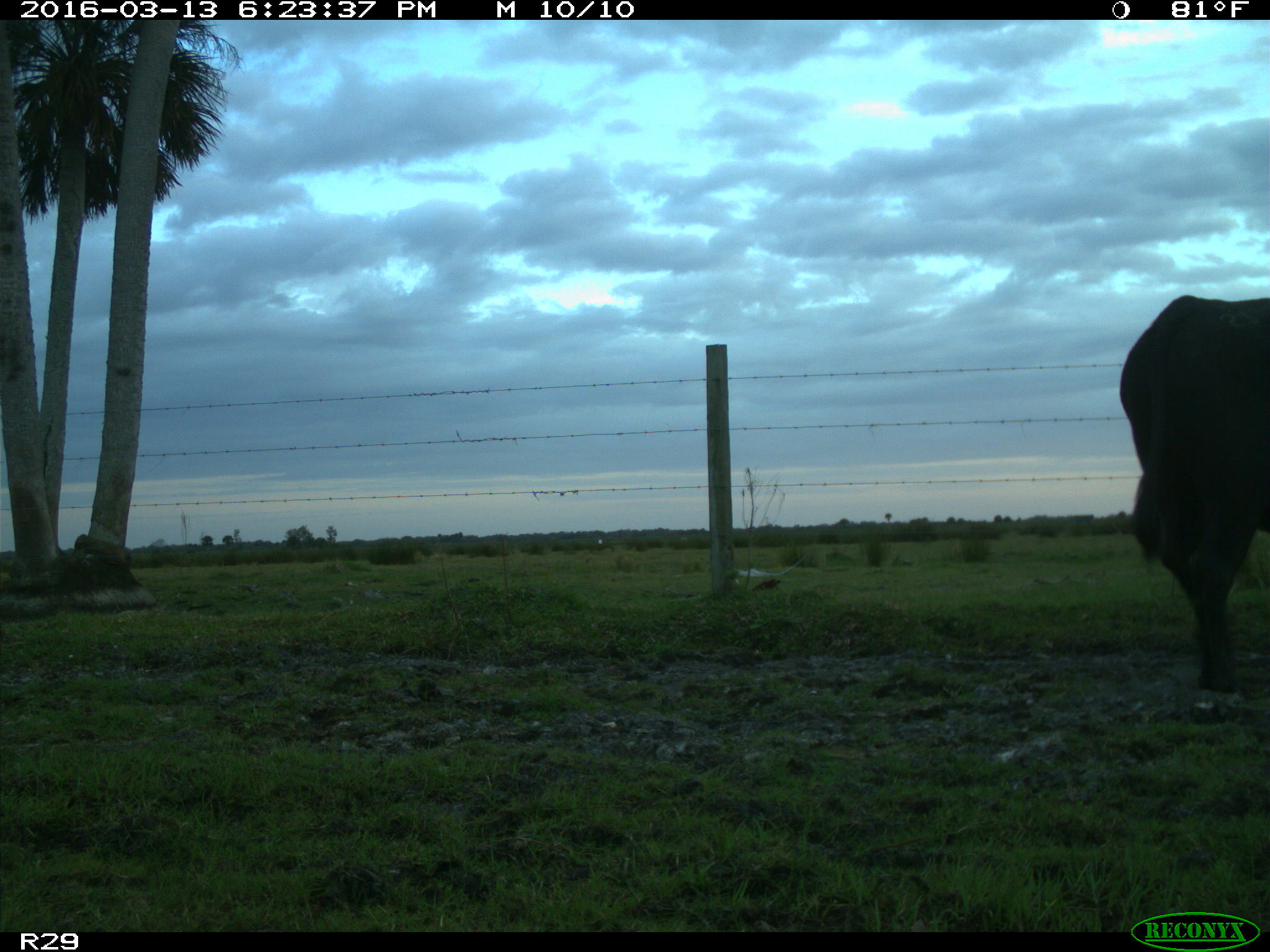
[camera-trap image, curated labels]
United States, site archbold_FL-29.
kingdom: Animalia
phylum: Chordata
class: Mammalia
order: Artiodactyla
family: Bovidae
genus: Bos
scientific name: Bos taurus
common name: domestic cow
Bos taurus (domestic cow).